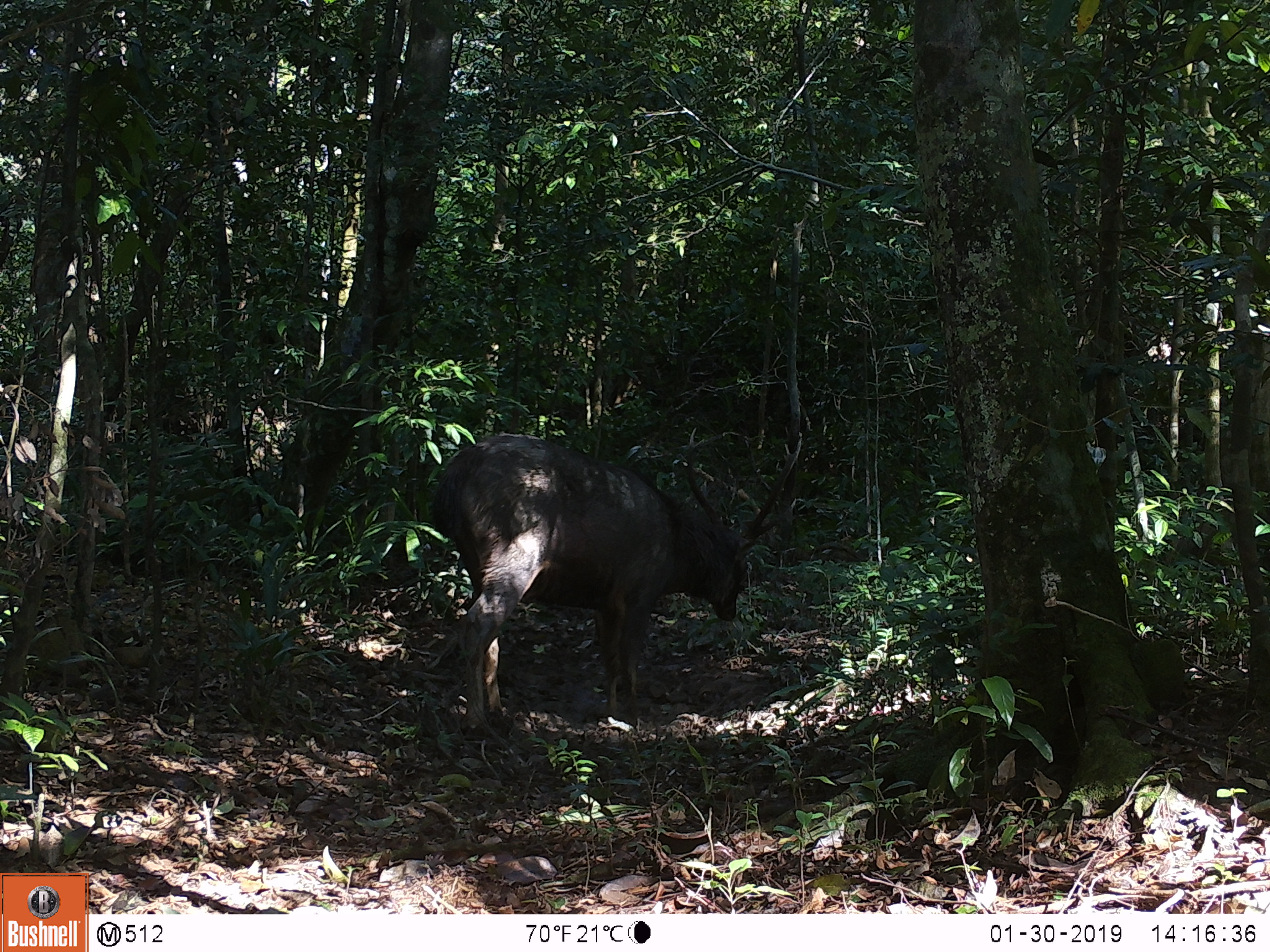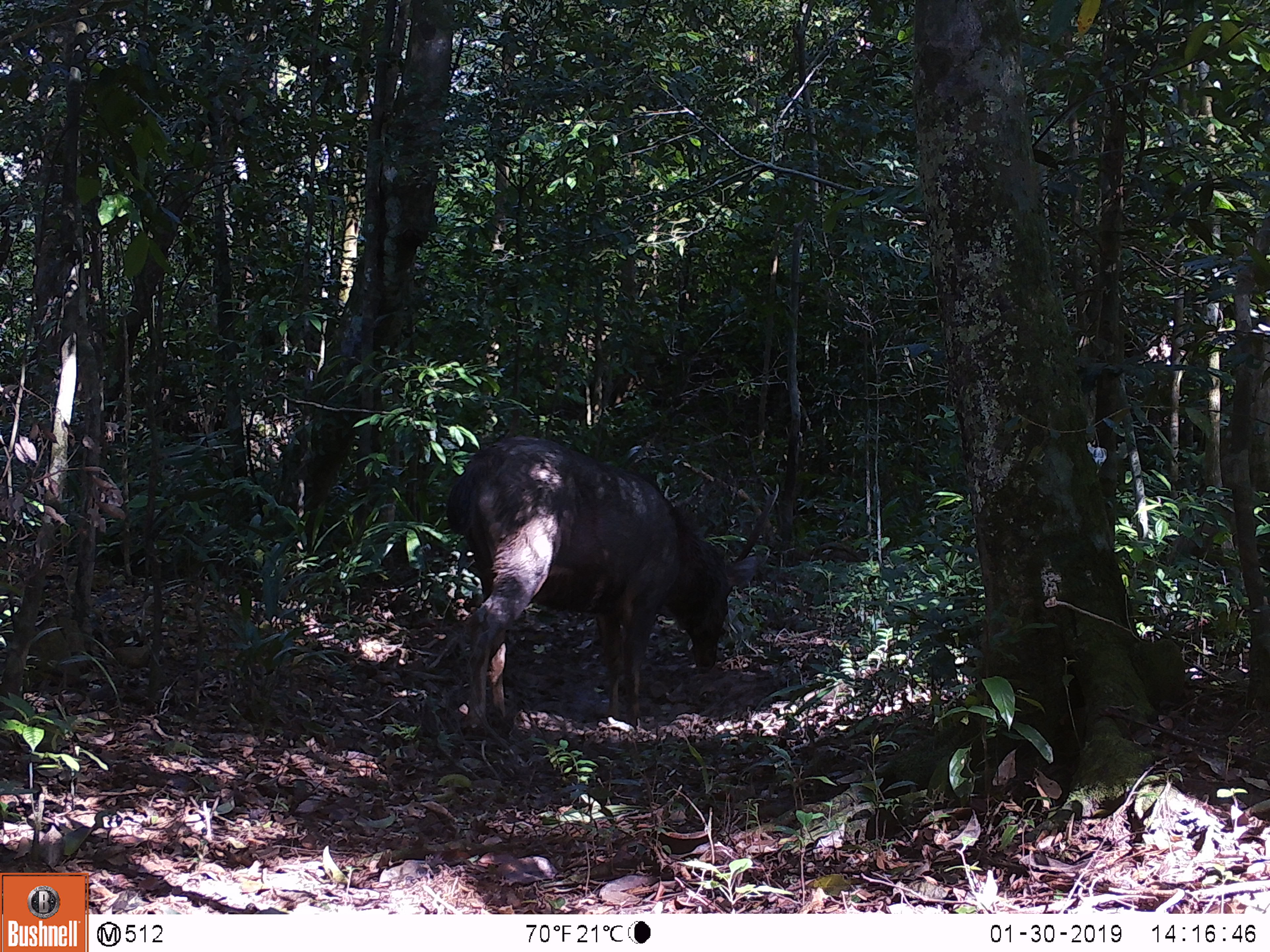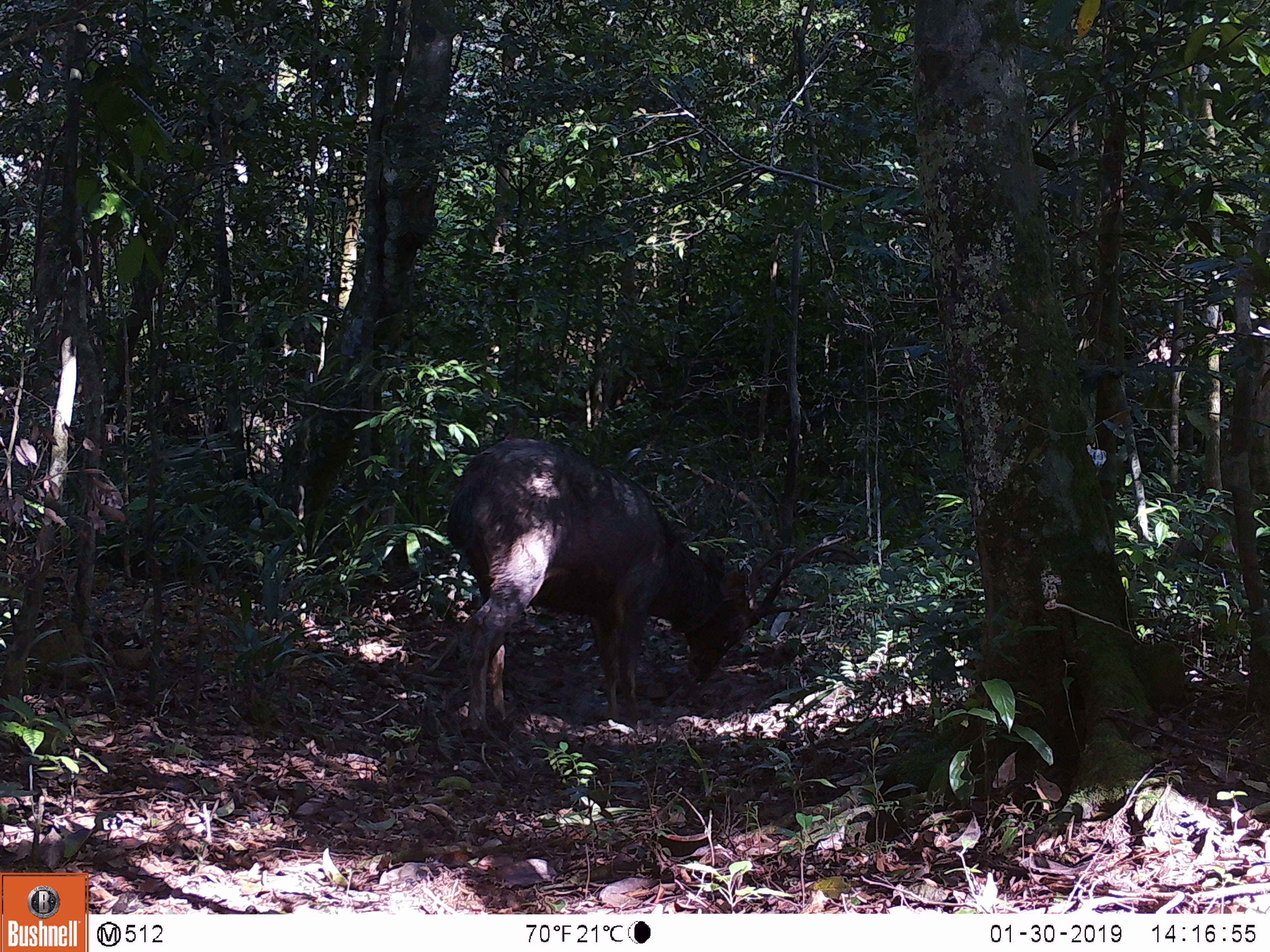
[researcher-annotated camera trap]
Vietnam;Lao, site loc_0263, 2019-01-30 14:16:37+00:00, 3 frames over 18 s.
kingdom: Animalia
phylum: Chordata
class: Mammalia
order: Artiodactyla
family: Cervidae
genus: Rusa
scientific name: Rusa unicolor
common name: sambar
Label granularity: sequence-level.